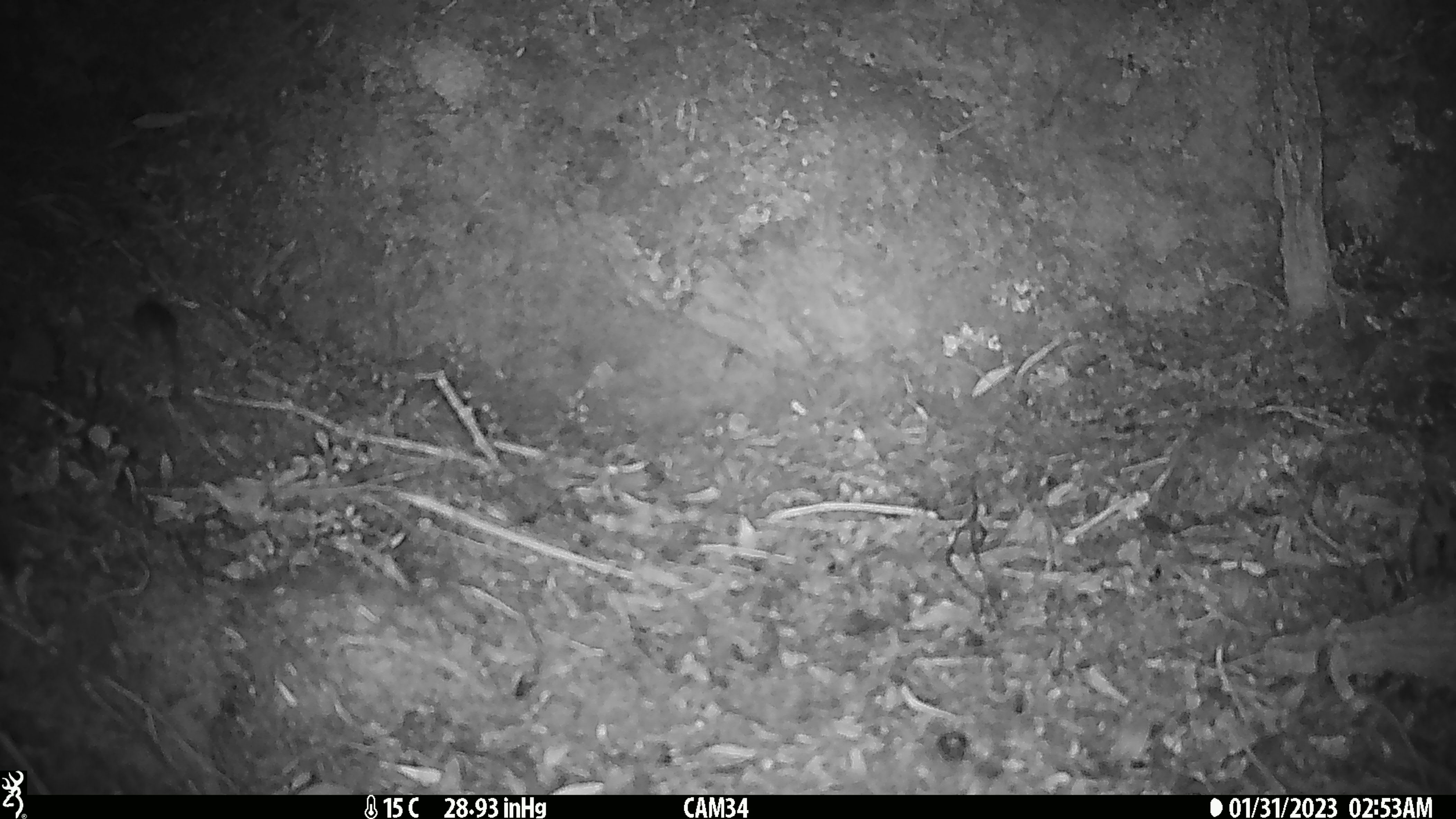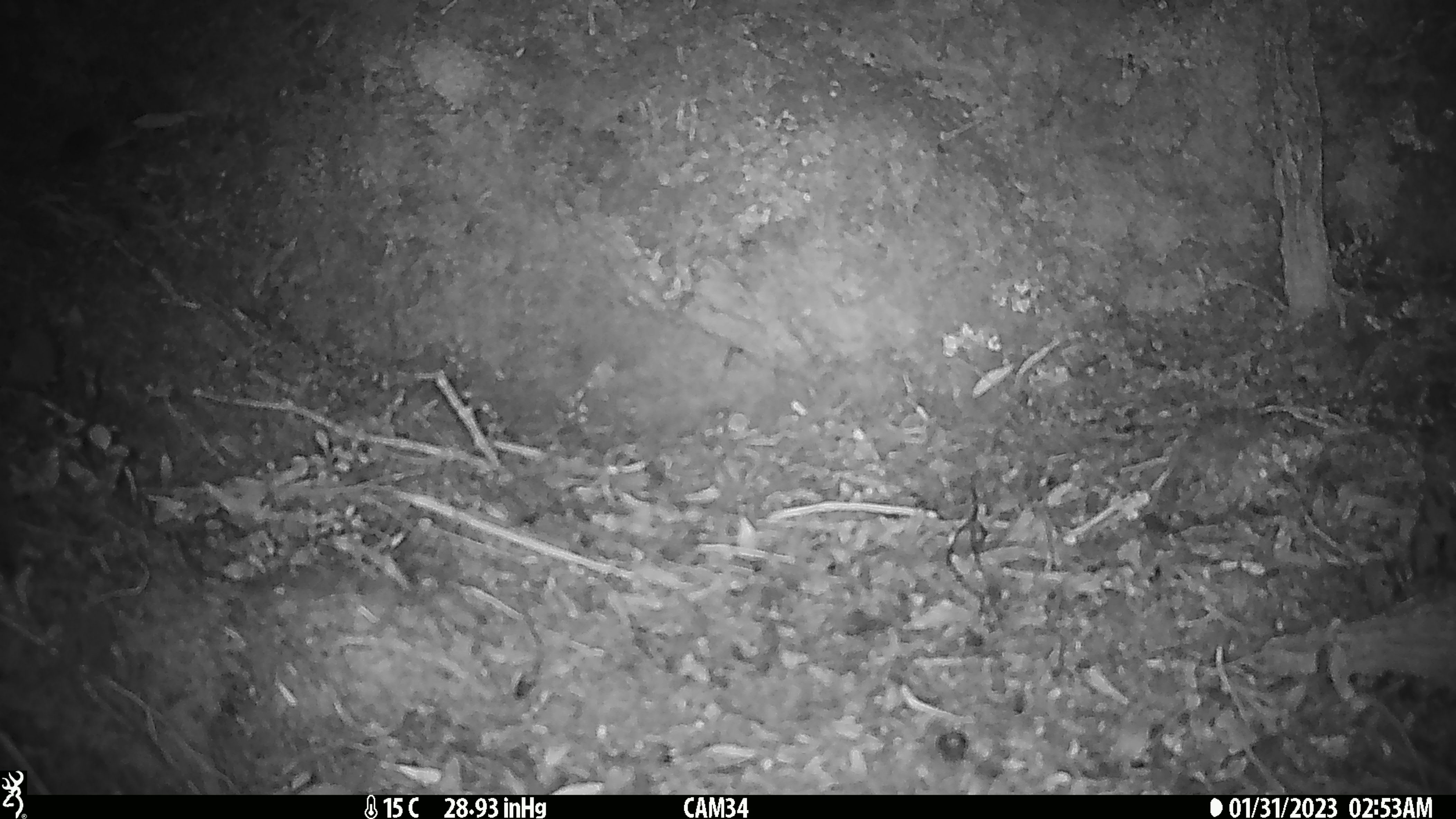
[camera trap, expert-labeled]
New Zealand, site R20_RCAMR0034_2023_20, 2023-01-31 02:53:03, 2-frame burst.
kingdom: Animalia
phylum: Chordata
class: Mammalia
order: Rodentia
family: Muridae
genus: Mus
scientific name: Mus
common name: mouse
Mouse (Mus).